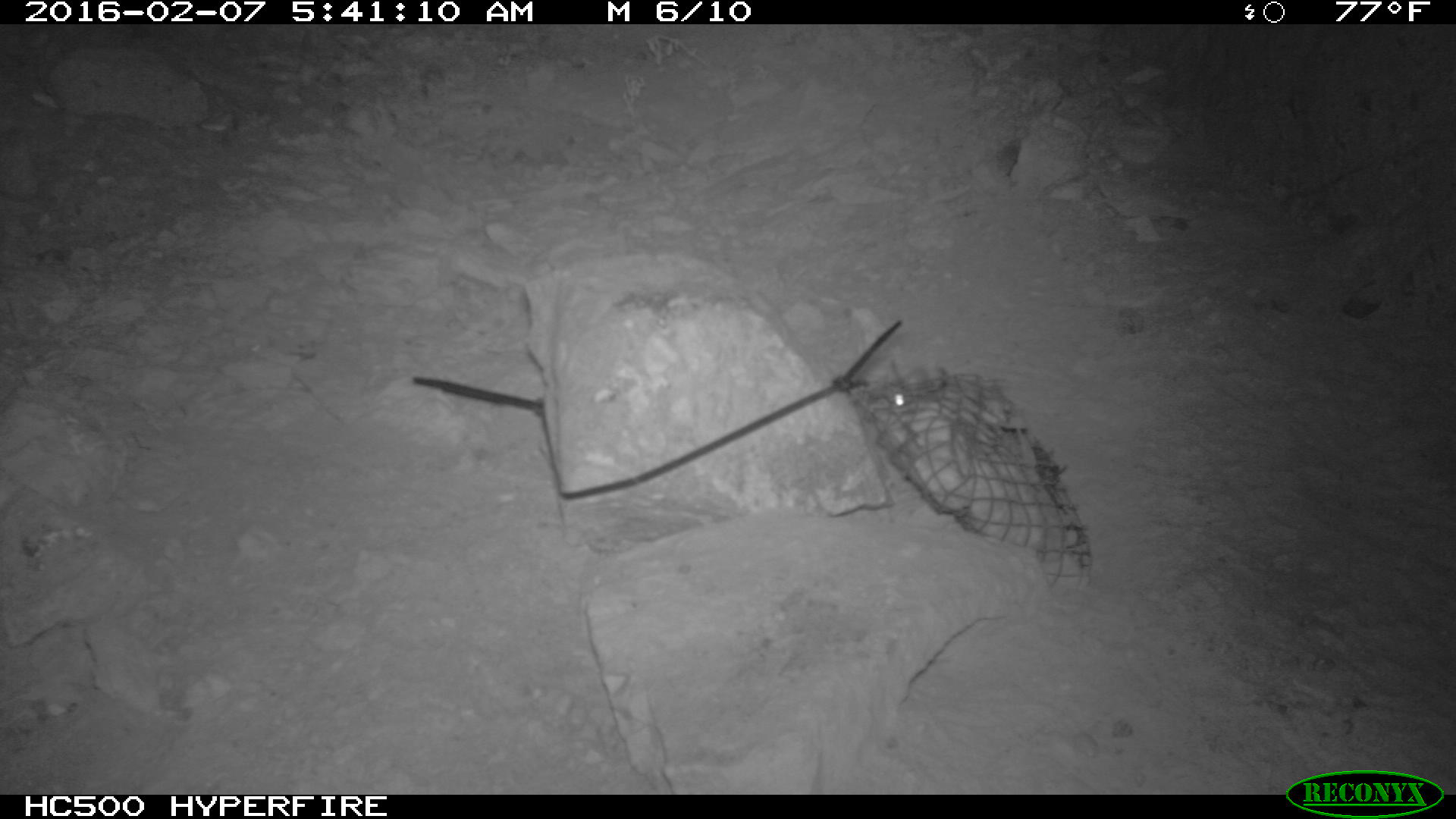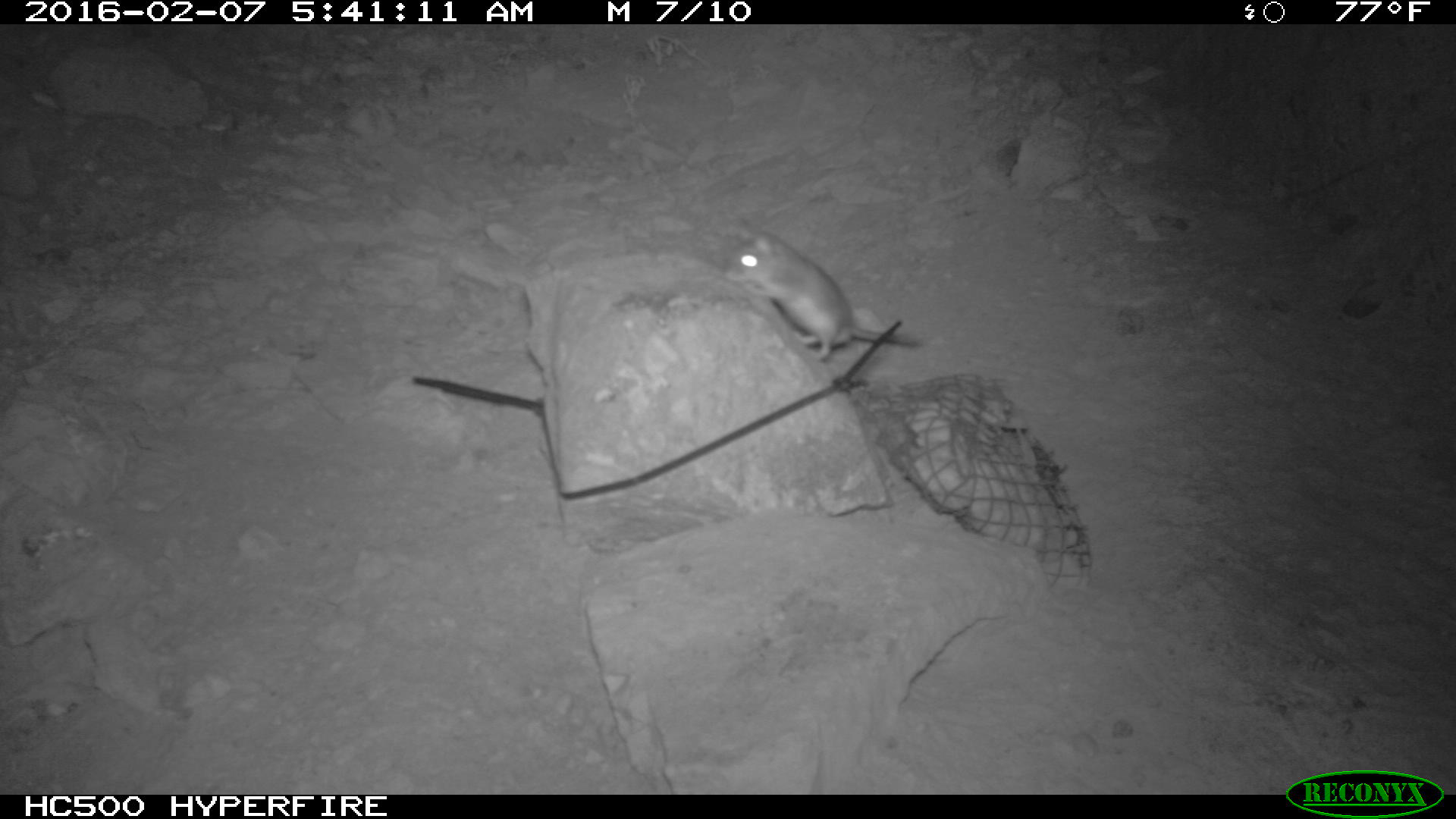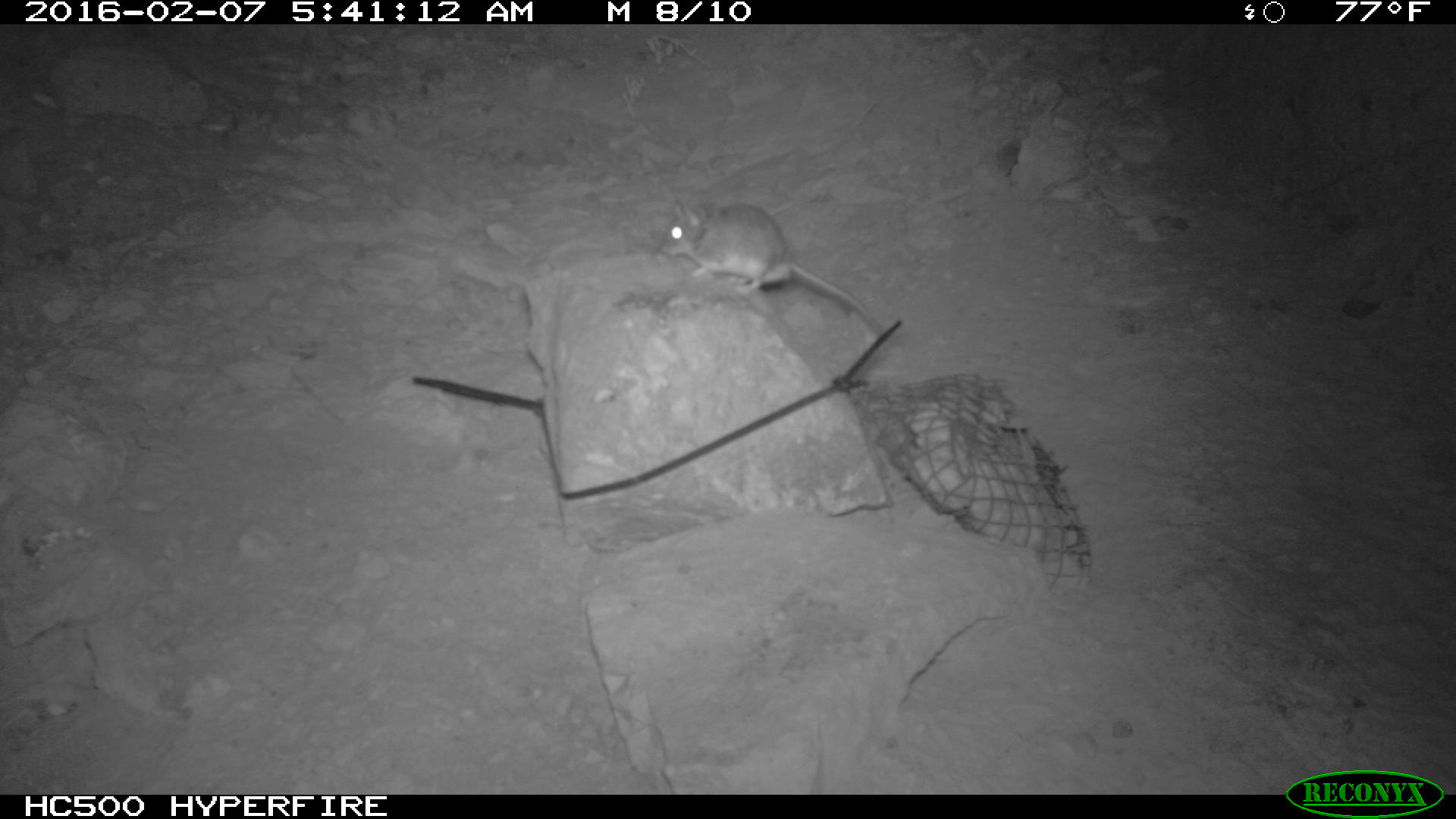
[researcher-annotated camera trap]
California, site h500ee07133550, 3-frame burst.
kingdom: Animalia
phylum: Chordata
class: Mammalia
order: Rodentia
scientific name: Rodentia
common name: rodent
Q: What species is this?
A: Rodent (Rodentia).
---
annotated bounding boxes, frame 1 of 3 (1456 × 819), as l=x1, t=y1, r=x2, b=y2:
rodent: l=886, t=356, r=946, b=410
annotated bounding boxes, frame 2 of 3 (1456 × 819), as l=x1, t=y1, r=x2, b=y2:
rodent: l=719, t=224, r=925, b=362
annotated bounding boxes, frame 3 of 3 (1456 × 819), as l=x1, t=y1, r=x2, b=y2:
rodent: l=660, t=201, r=887, b=344